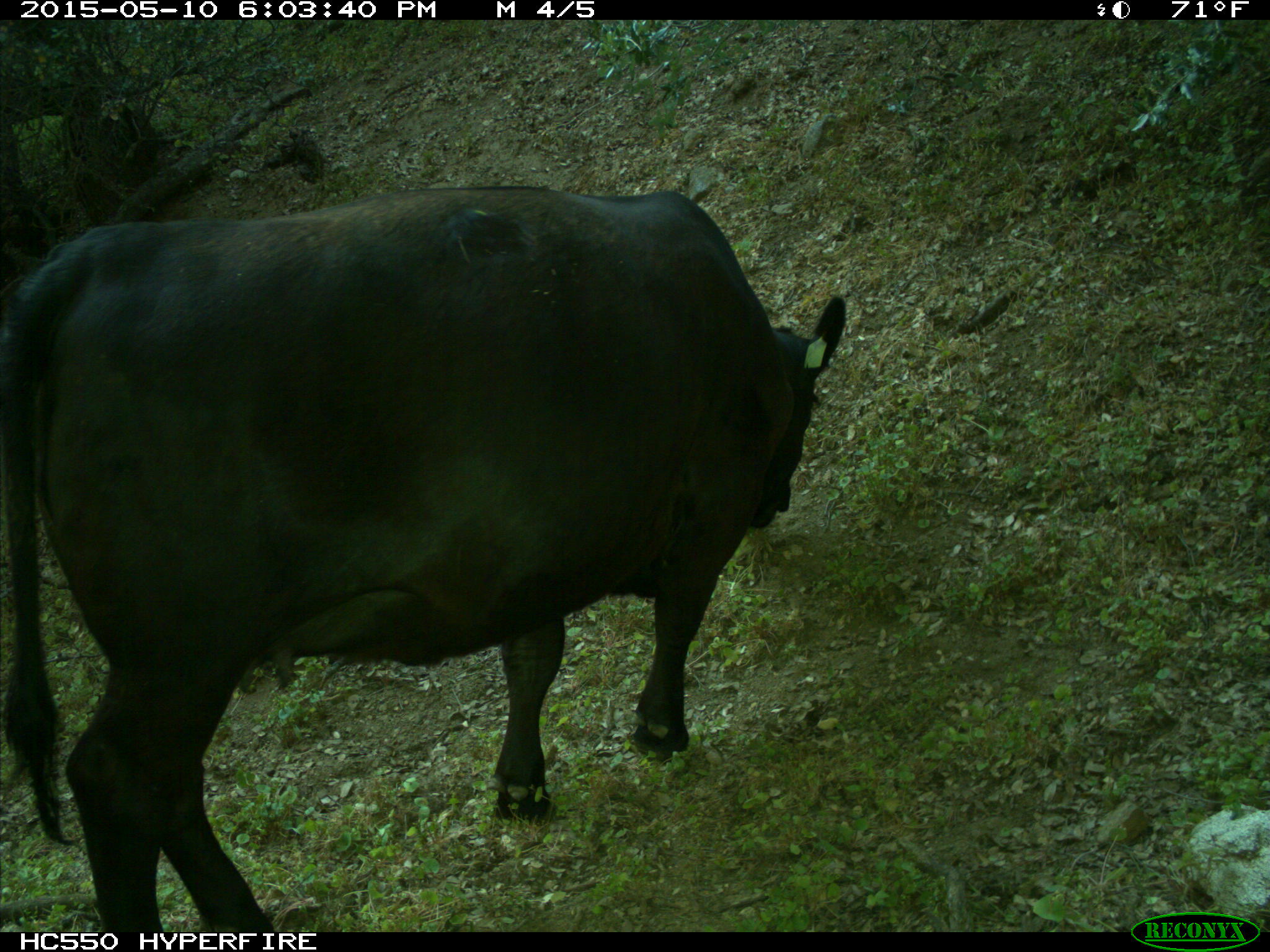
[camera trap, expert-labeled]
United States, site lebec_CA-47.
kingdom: Animalia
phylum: Chordata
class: Mammalia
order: Artiodactyla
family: Bovidae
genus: Bos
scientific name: Bos taurus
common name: domestic cow